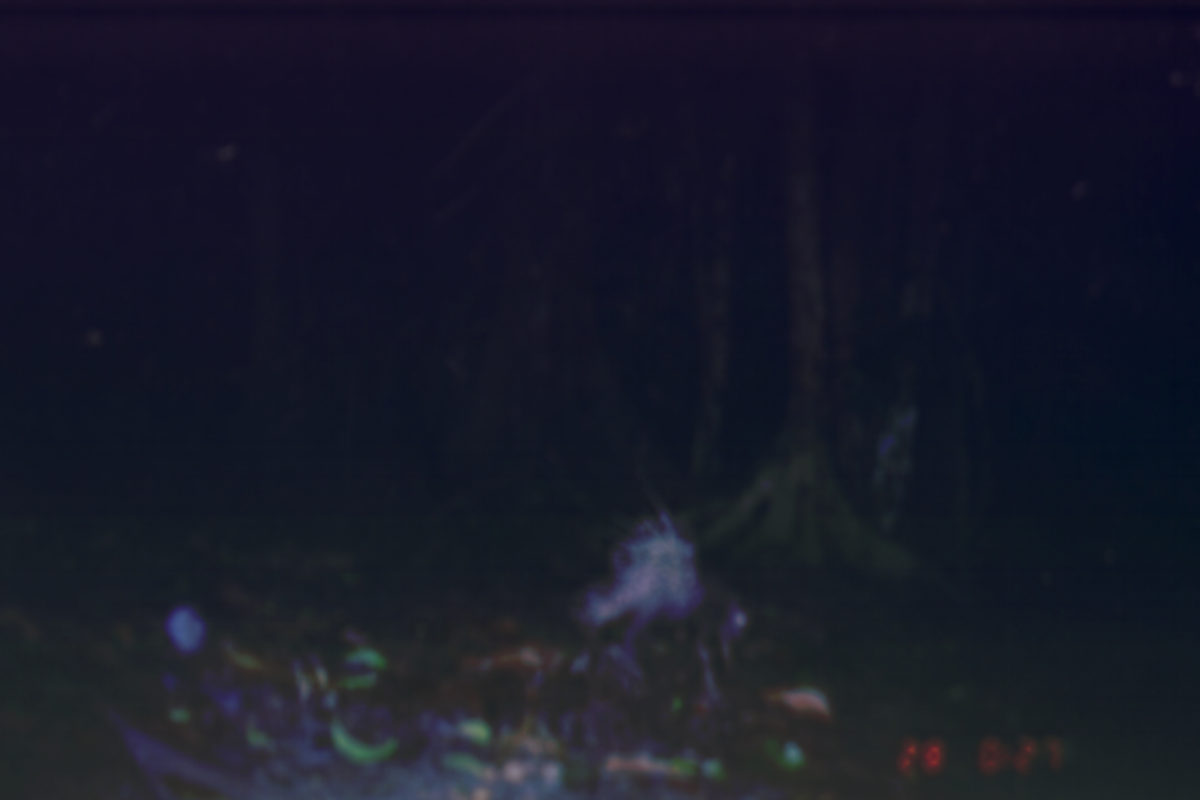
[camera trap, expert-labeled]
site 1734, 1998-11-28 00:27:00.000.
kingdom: Animalia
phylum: Chordata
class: Mammalia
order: Rodentia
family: Hystricidae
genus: Hystrix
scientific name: Hystrix brachyura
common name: east asian porcupine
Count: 1.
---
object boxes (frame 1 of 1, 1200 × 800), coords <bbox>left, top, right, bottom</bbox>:
hystrix brachyura: <bbox>565, 499, 754, 663</bbox>